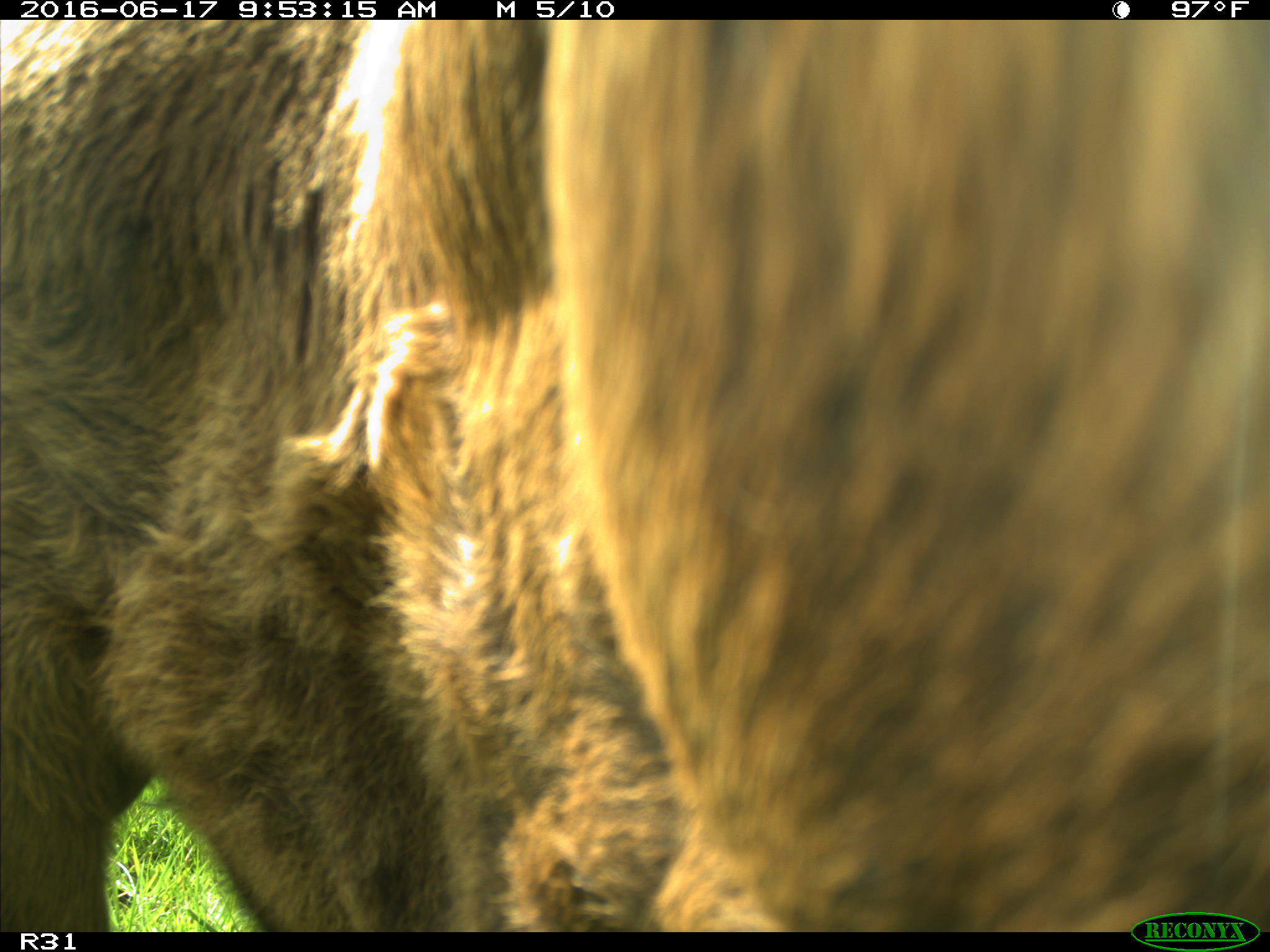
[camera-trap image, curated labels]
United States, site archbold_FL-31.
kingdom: Animalia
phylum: Chordata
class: Mammalia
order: Artiodactyla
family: Bovidae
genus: Bos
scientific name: Bos taurus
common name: domestic cow